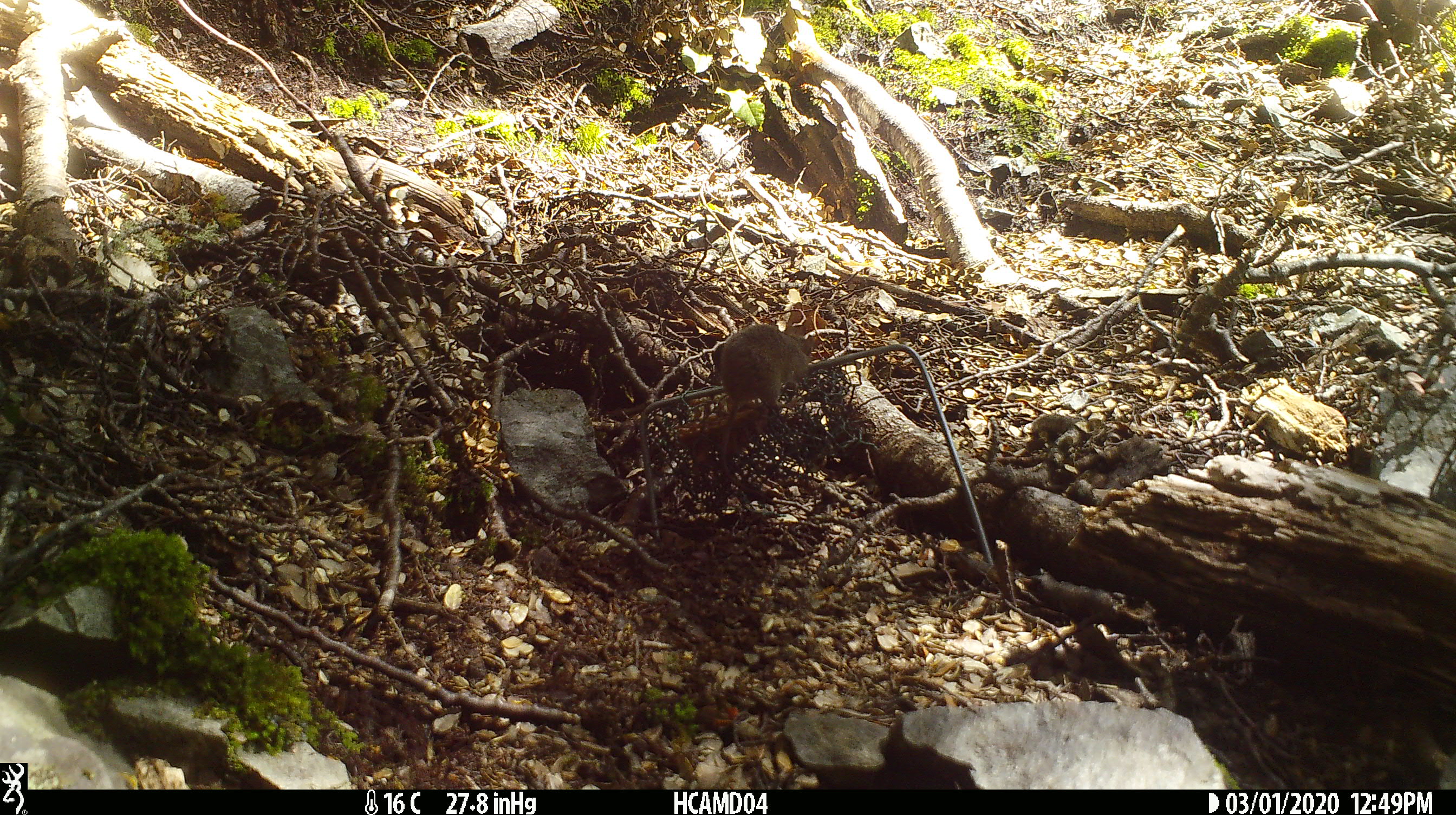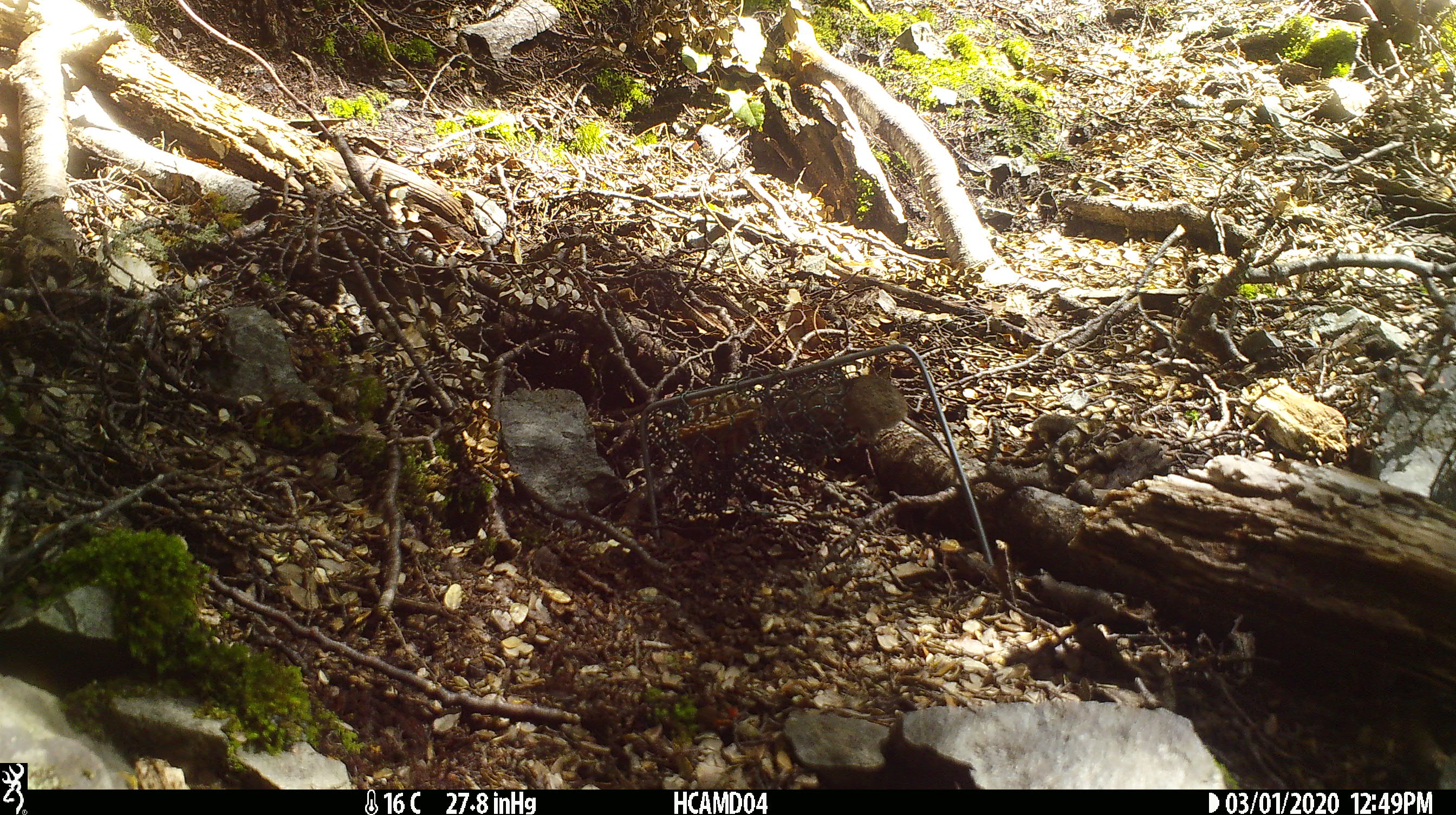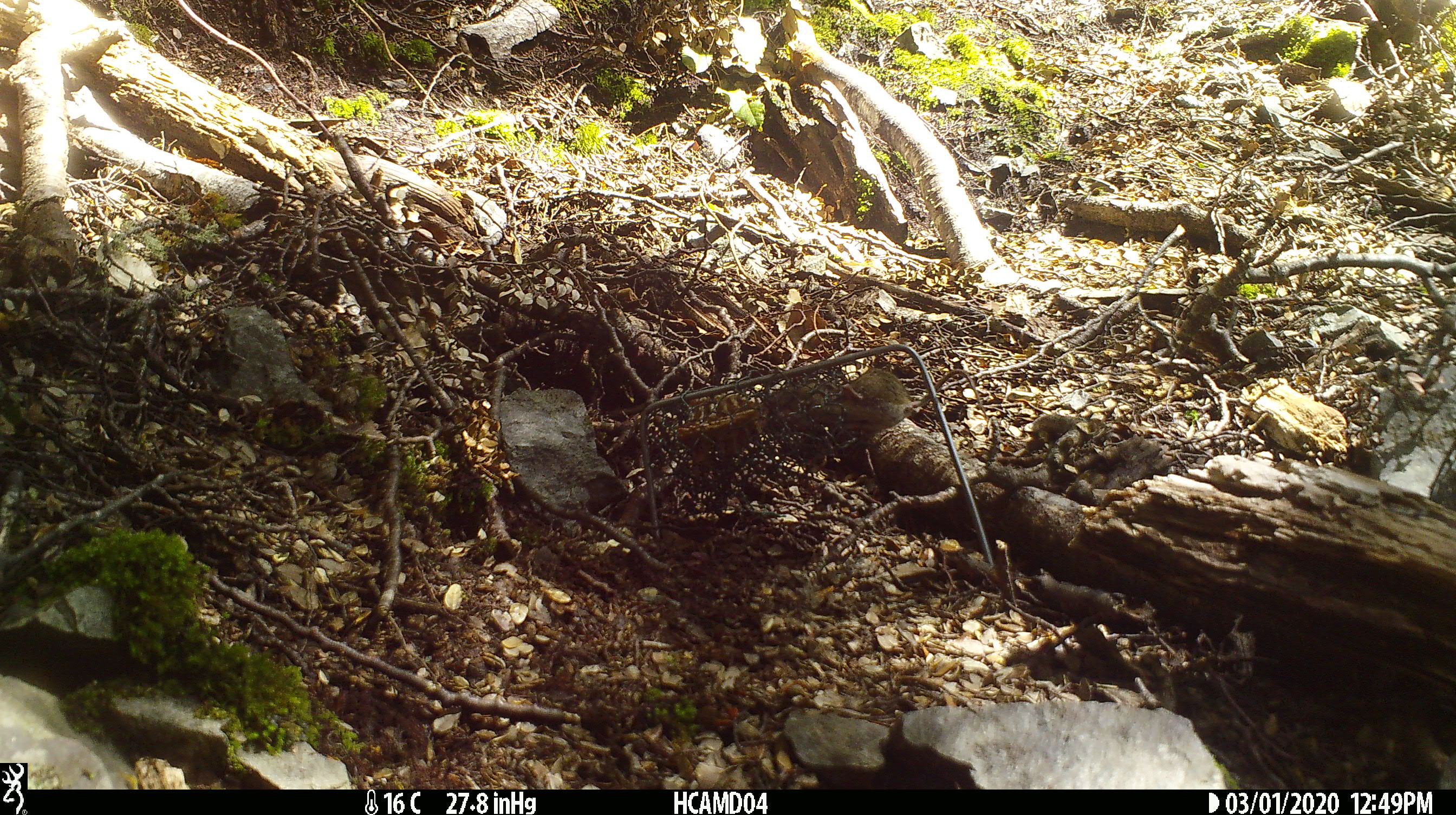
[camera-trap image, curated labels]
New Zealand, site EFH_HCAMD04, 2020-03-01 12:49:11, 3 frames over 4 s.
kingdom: Animalia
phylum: Chordata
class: Mammalia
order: Rodentia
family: Muridae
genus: Mus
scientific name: Mus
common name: mouse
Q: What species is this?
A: Mouse (Mus).